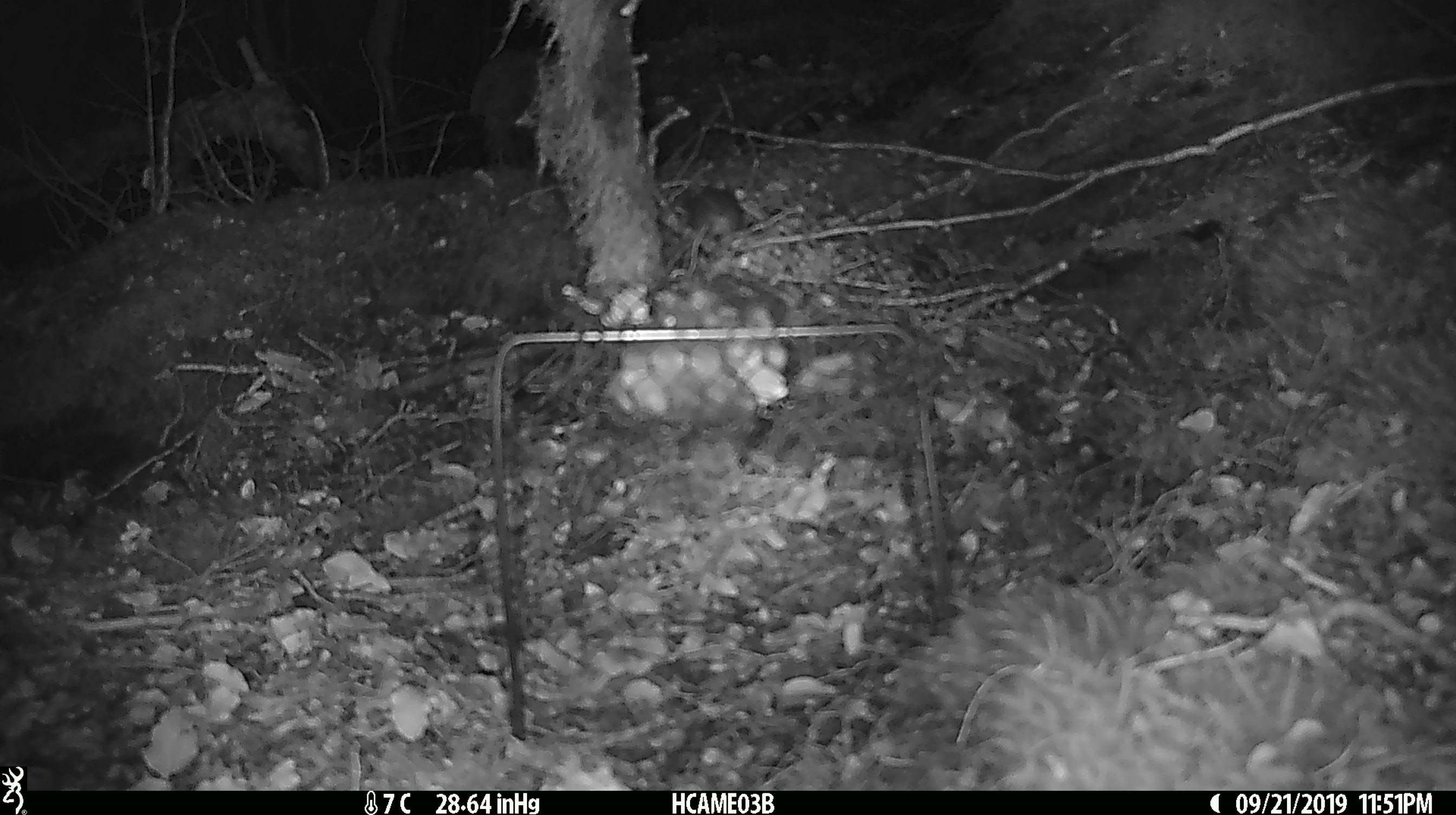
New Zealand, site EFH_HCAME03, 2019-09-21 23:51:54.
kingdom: Animalia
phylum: Chordata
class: Mammalia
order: Rodentia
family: Muridae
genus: Mus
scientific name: Mus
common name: mouse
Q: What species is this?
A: Mouse (Mus).